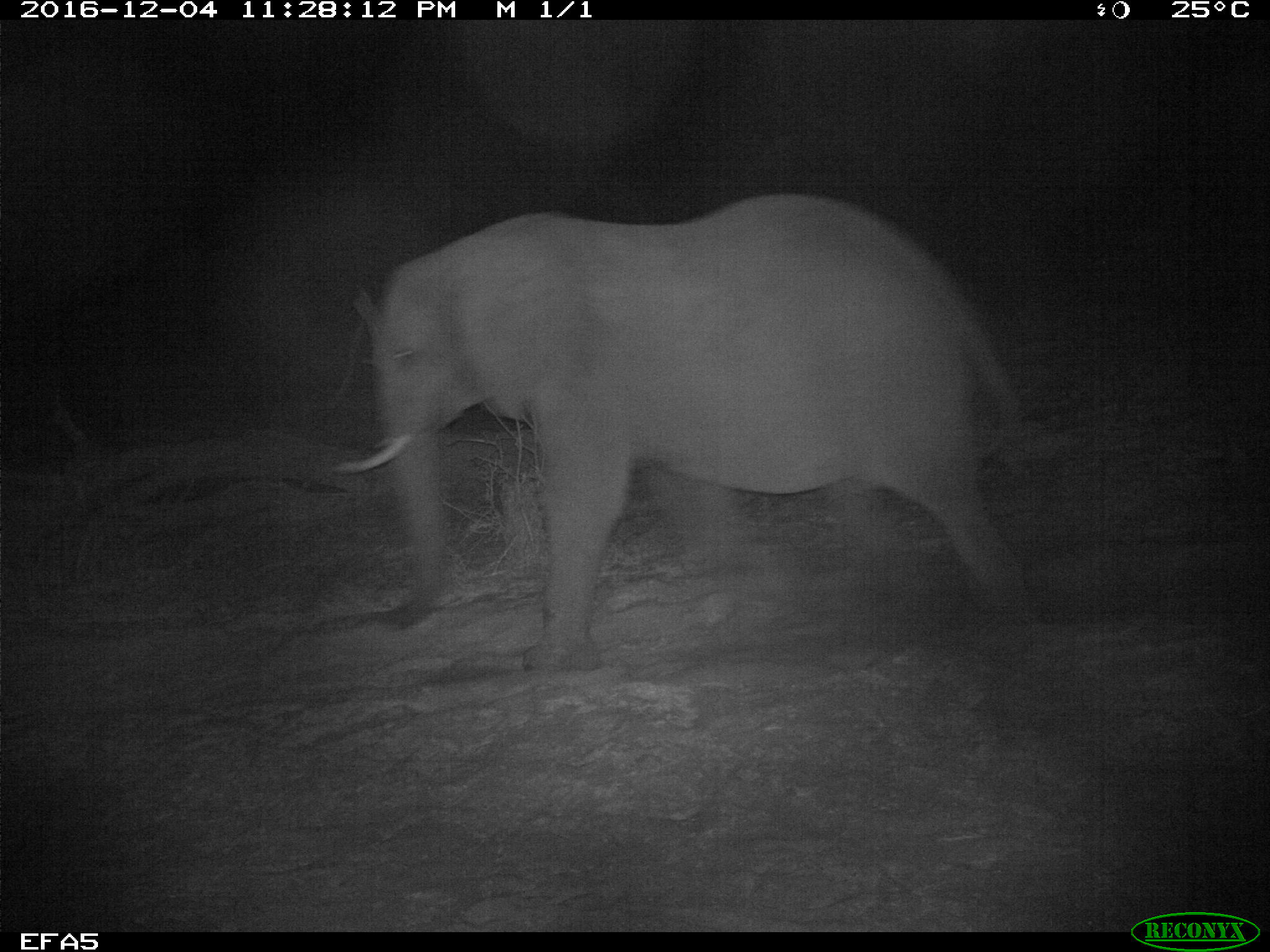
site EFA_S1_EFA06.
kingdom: Animalia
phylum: Chordata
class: Mammalia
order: Proboscidea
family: Elephantidae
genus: Loxodonta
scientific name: Loxodonta africana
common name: african bush elephant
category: elephant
Elephant (african bush elephant) (Loxodonta africana), count 1. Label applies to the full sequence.